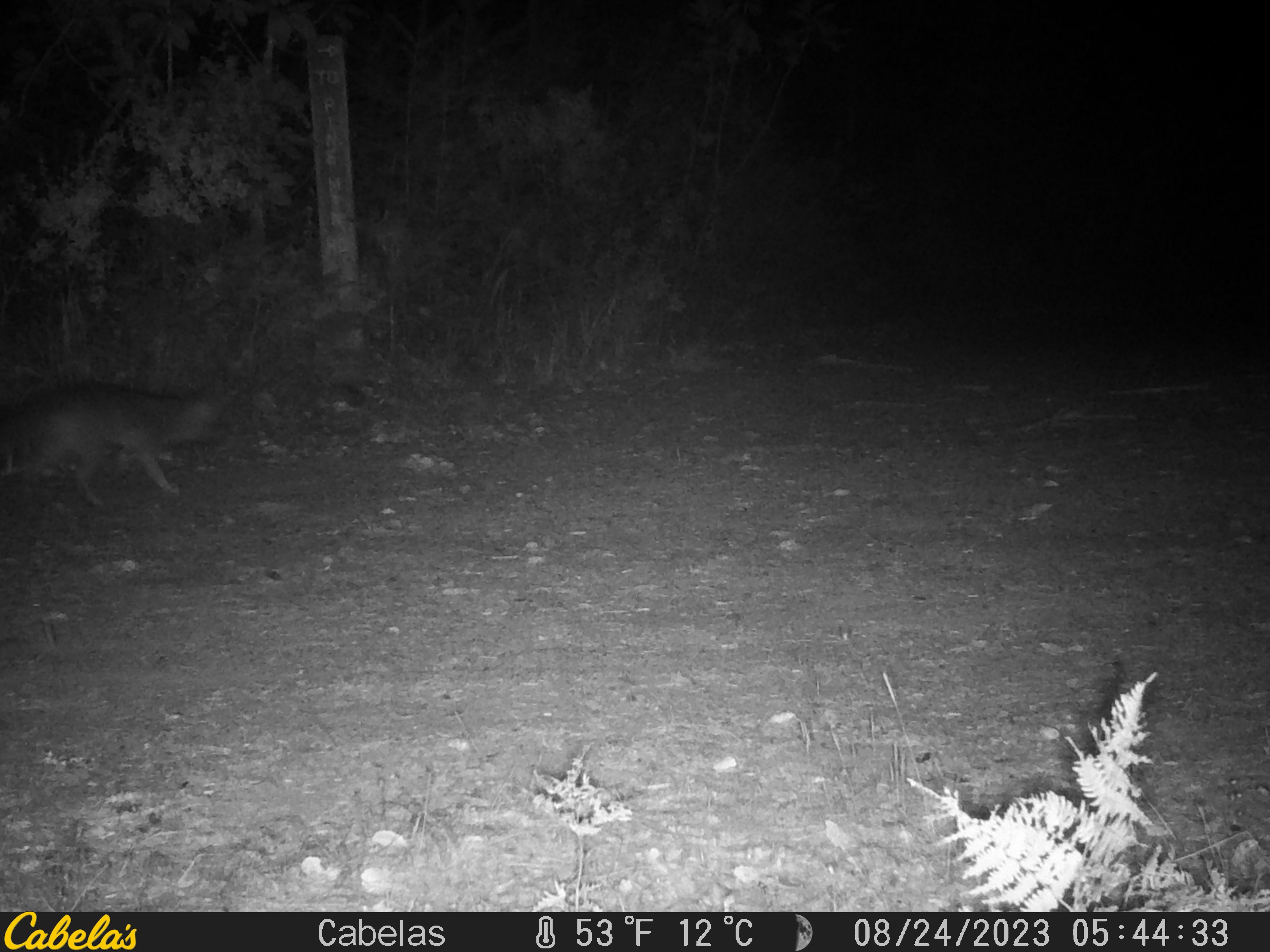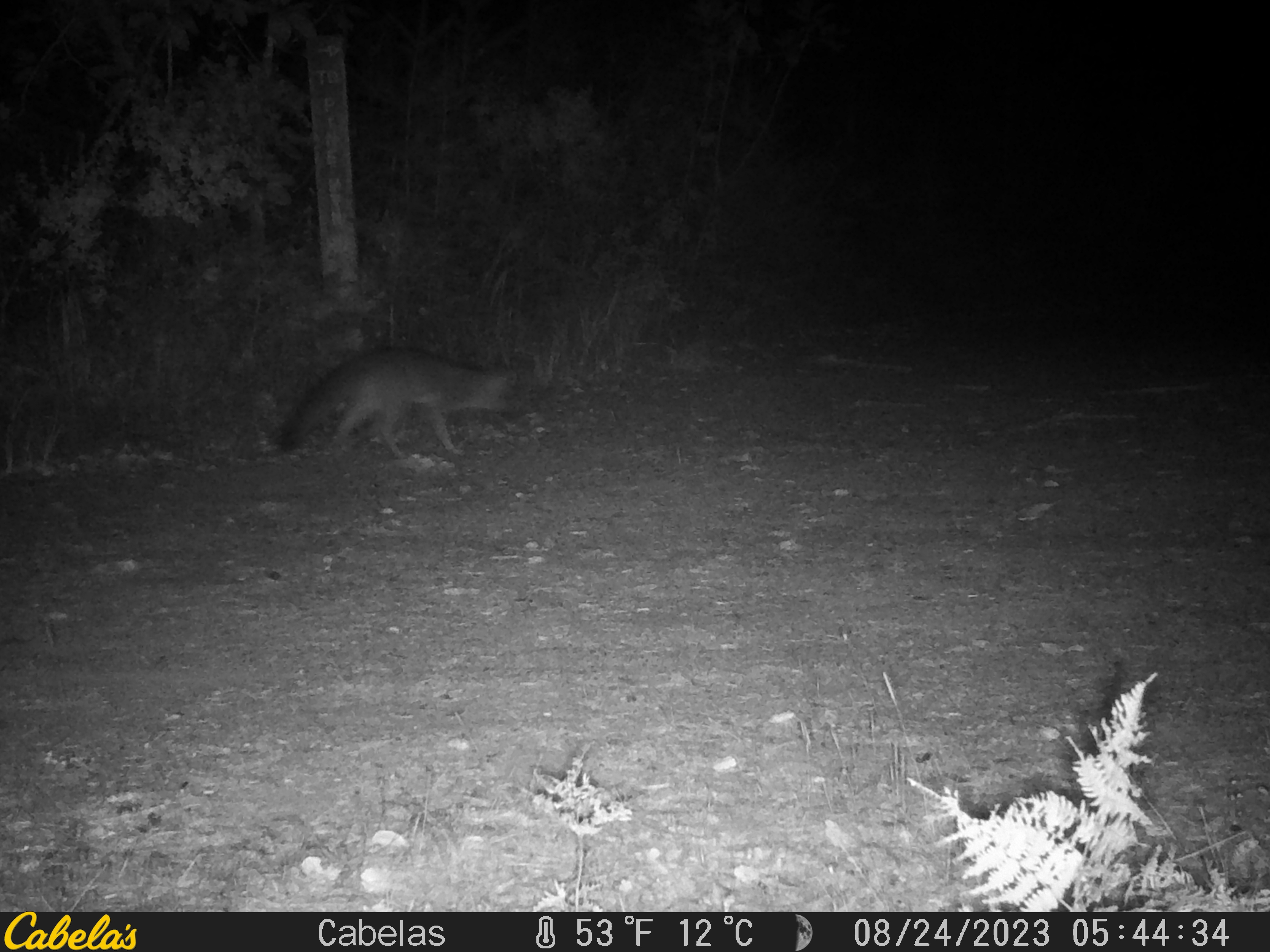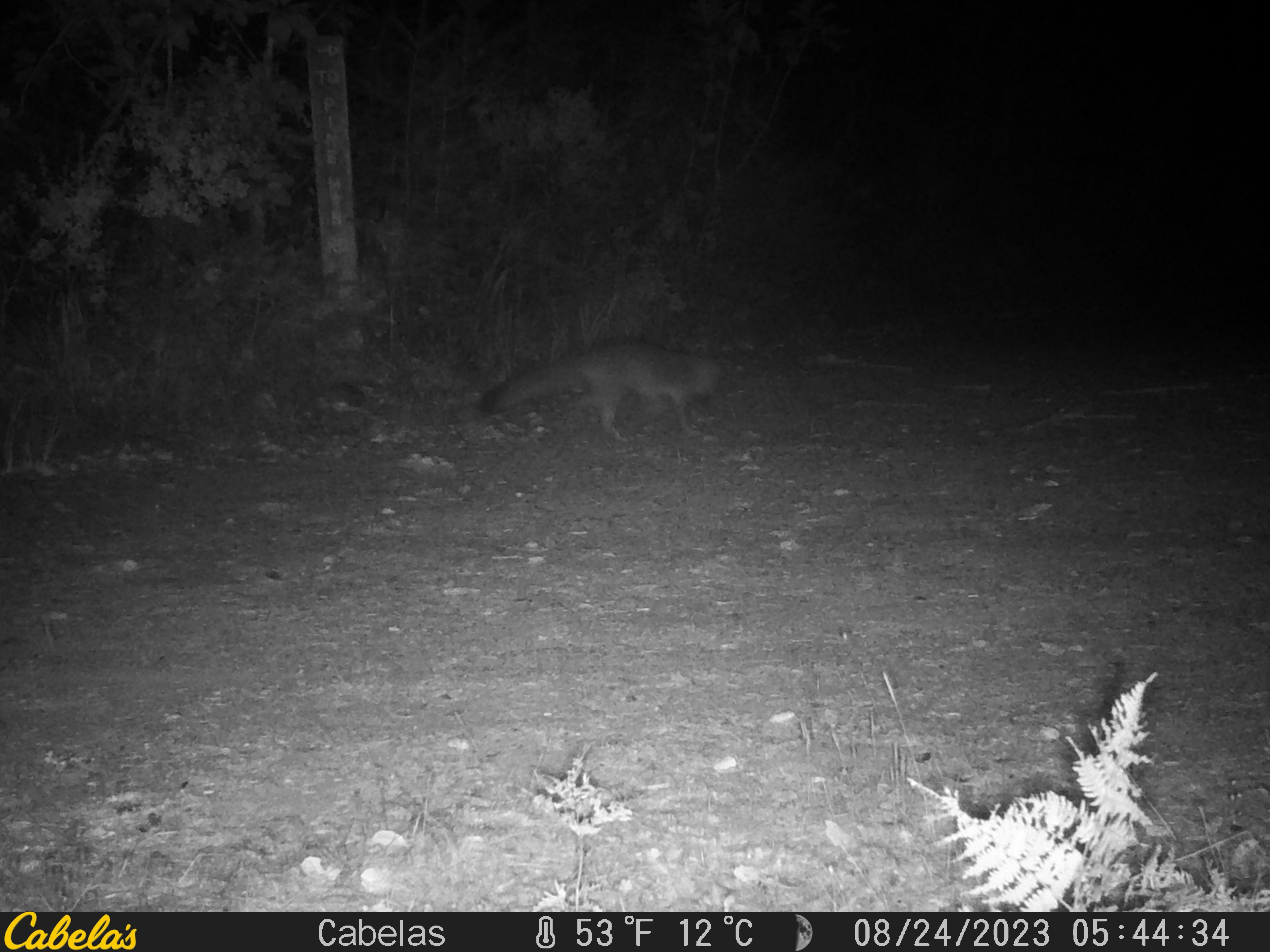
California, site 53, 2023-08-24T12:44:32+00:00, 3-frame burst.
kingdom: Animalia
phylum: Chordata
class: Mammalia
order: Carnivora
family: Canidae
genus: Urocyon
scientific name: Urocyon cinereoargenteus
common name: gray fox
Gray fox (Urocyon cinereoargenteus).